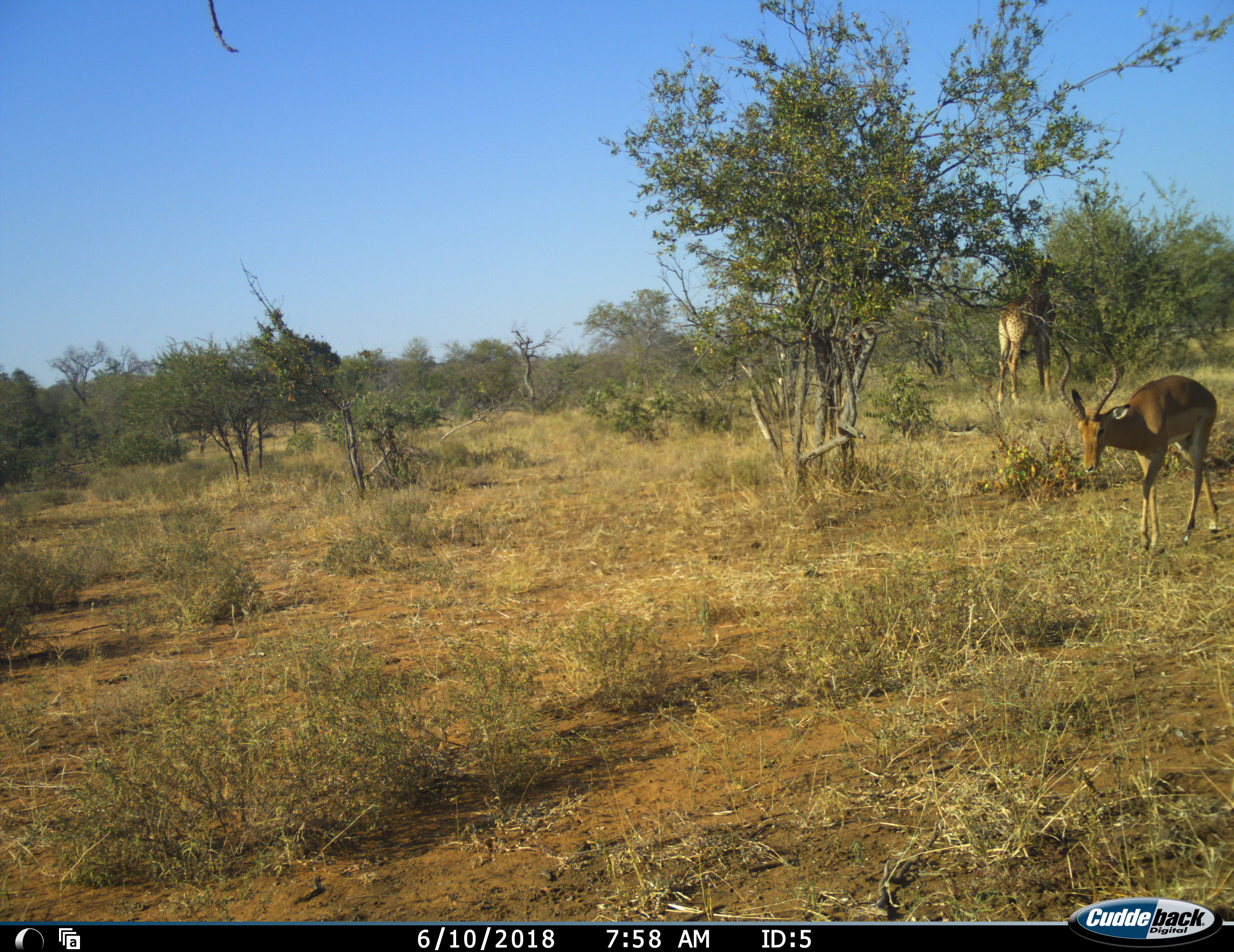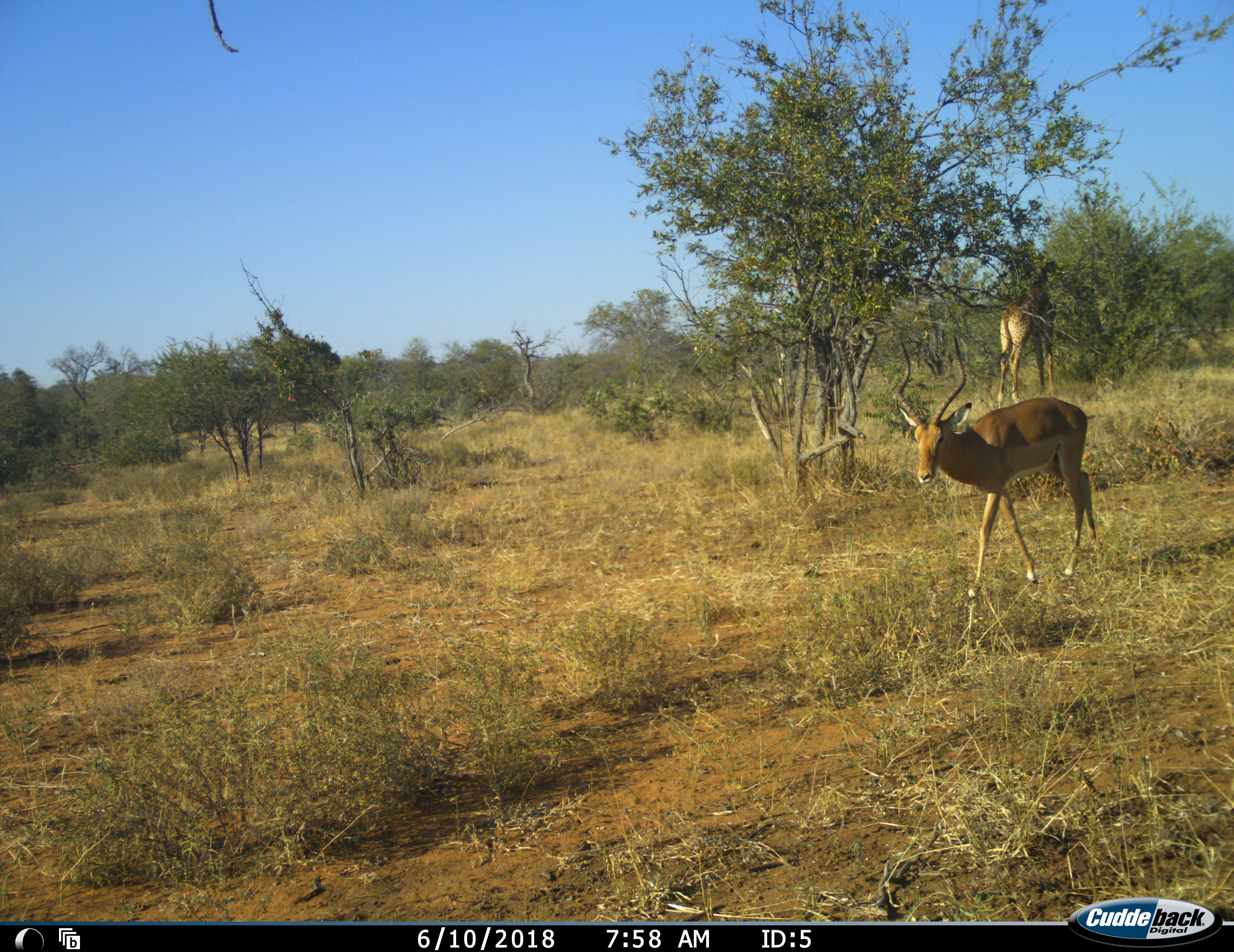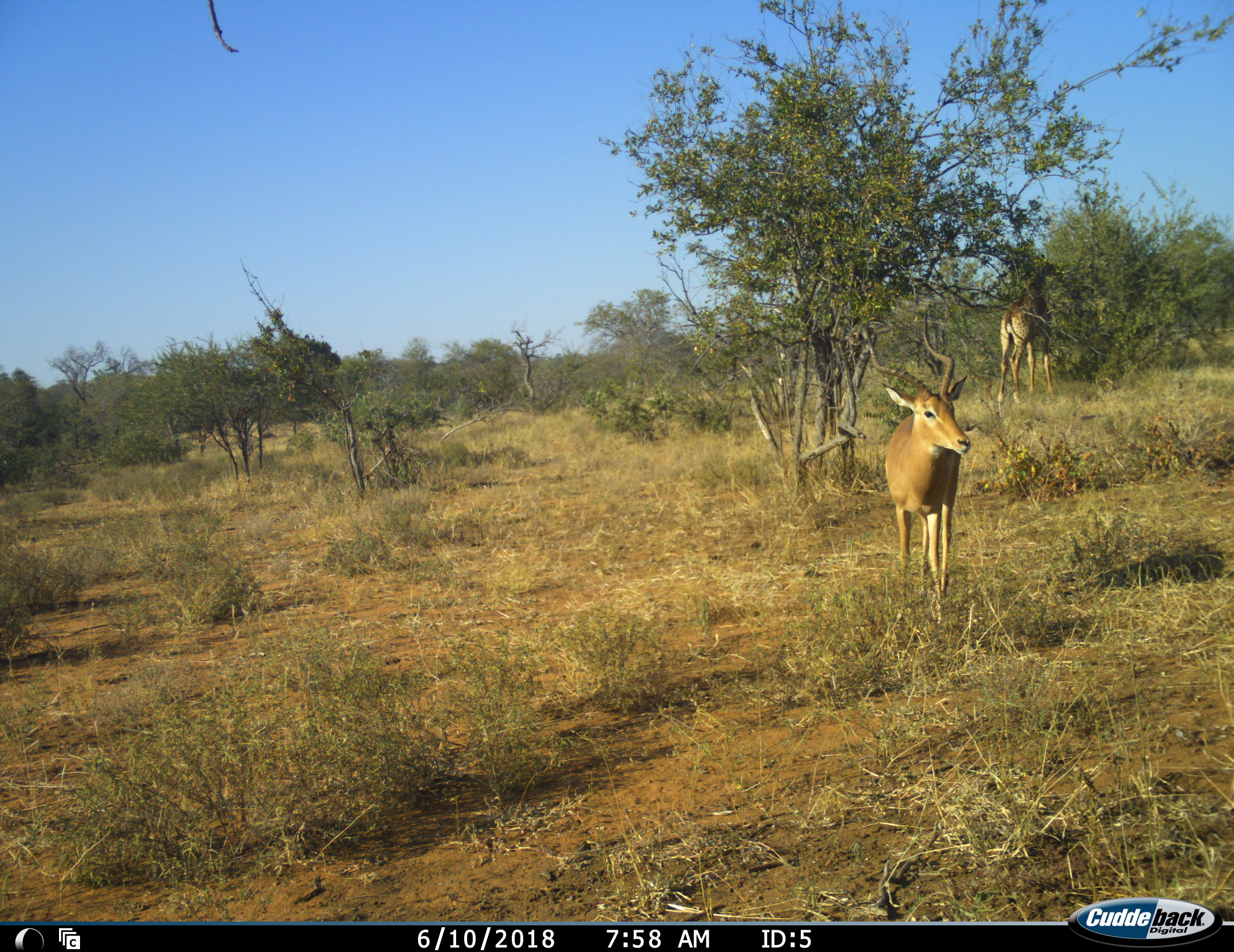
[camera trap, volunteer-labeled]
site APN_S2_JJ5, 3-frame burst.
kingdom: Animalia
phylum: Chordata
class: Mammalia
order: Artiodactyla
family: Giraffidae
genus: Giraffa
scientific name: Giraffa camelopardalis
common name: giraffe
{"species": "giraffe (Giraffa camelopardalis)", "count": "1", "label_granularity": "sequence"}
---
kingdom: Animalia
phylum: Chordata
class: Mammalia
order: Artiodactyla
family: Bovidae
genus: Aepyceros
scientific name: Aepyceros melampus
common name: impala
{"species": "impala (Aepyceros melampus)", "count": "1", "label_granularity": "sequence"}